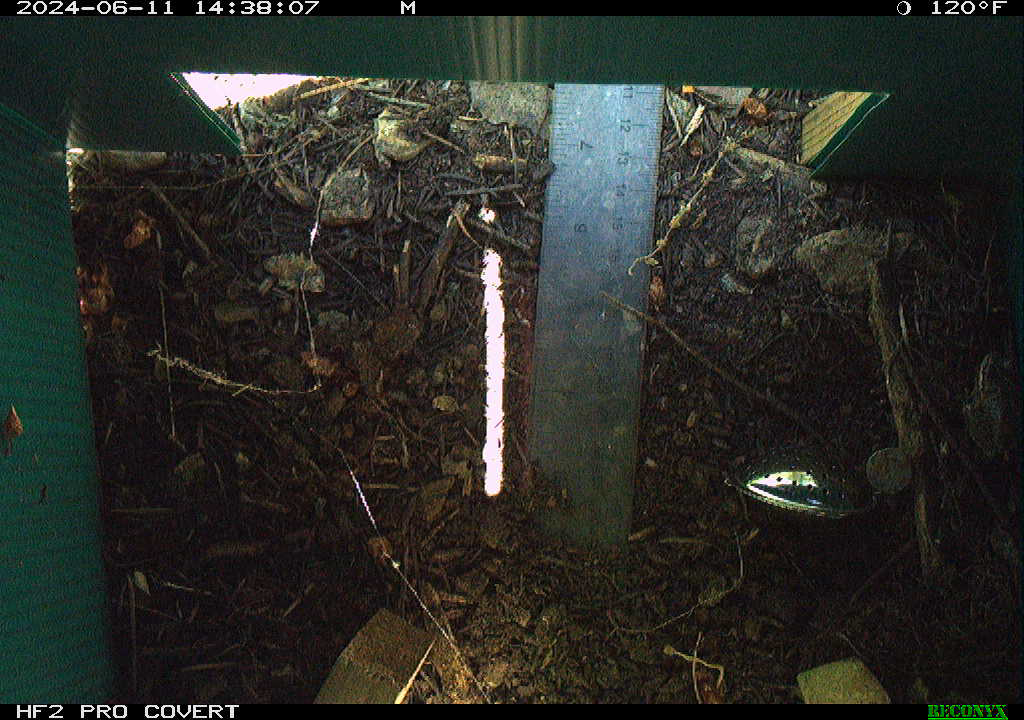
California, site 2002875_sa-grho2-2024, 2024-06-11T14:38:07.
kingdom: Animalia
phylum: Chordata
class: Amphibia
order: Anura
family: Hylidae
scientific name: Hylidae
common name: hylids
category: hylidae species